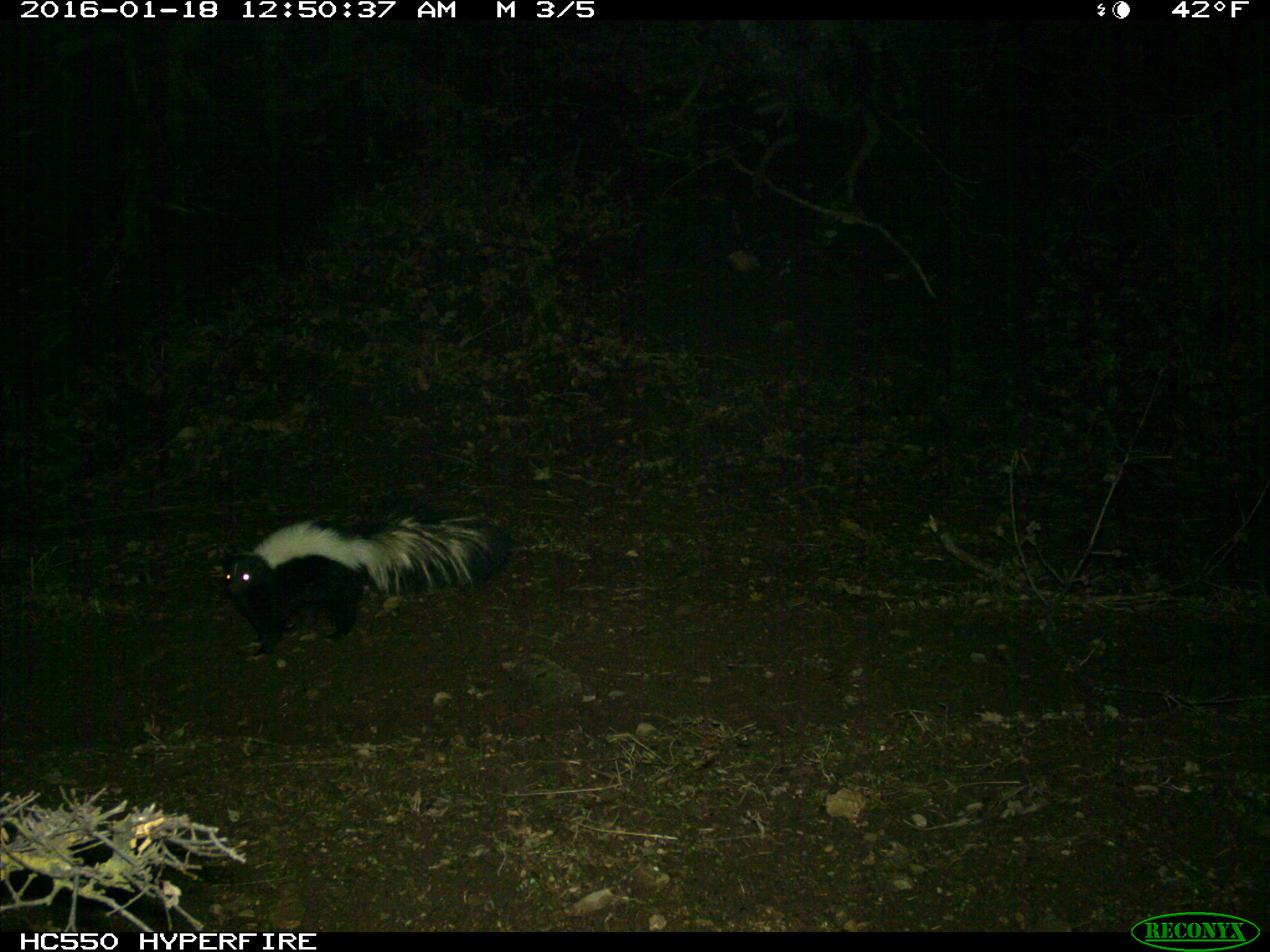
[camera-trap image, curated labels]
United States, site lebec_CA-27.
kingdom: Animalia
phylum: Chordata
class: Mammalia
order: Carnivora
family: Mephitidae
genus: Mephitis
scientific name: Mephitis mephitis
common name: striped skunk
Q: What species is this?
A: Mephitis mephitis (striped skunk).